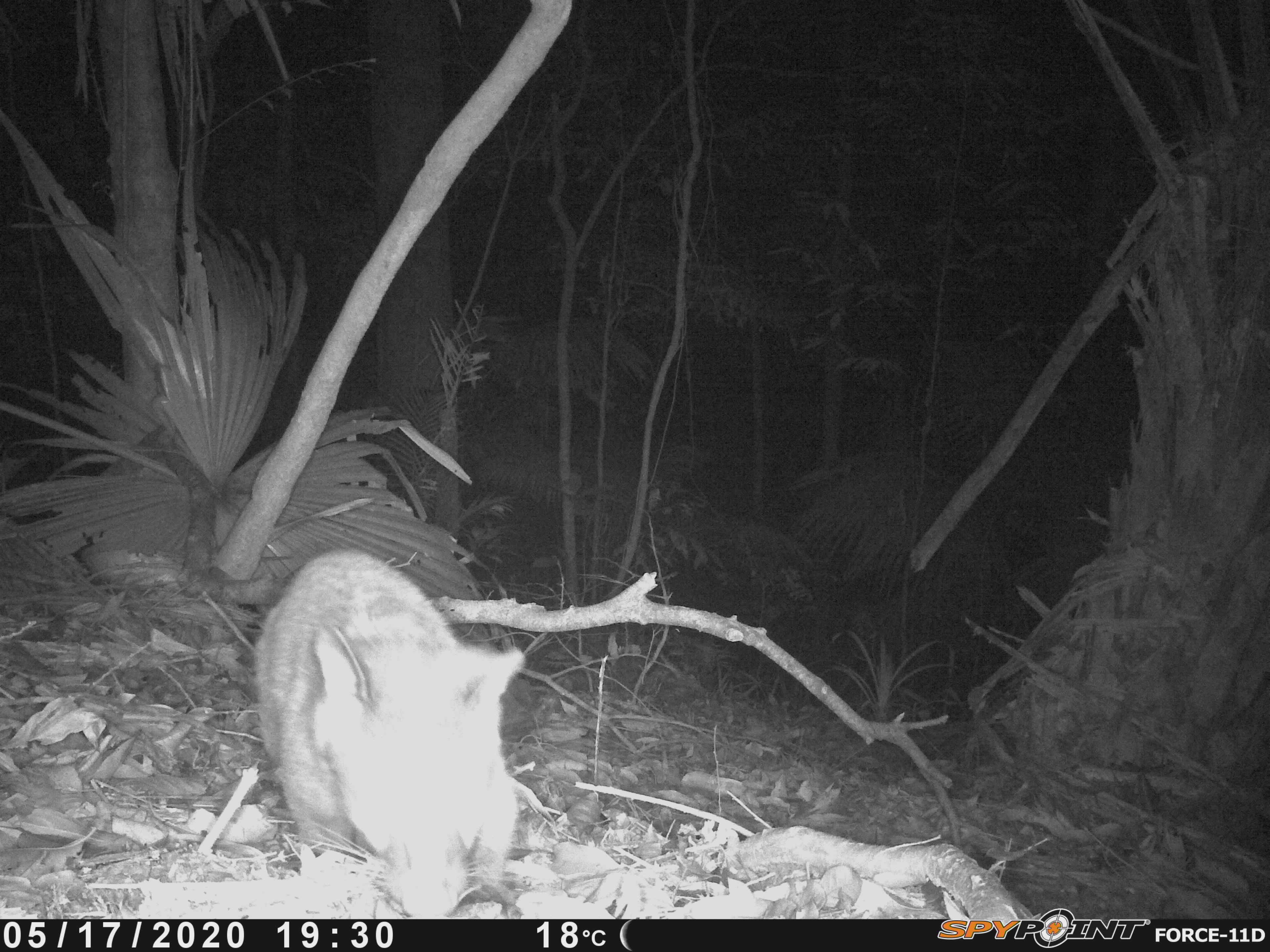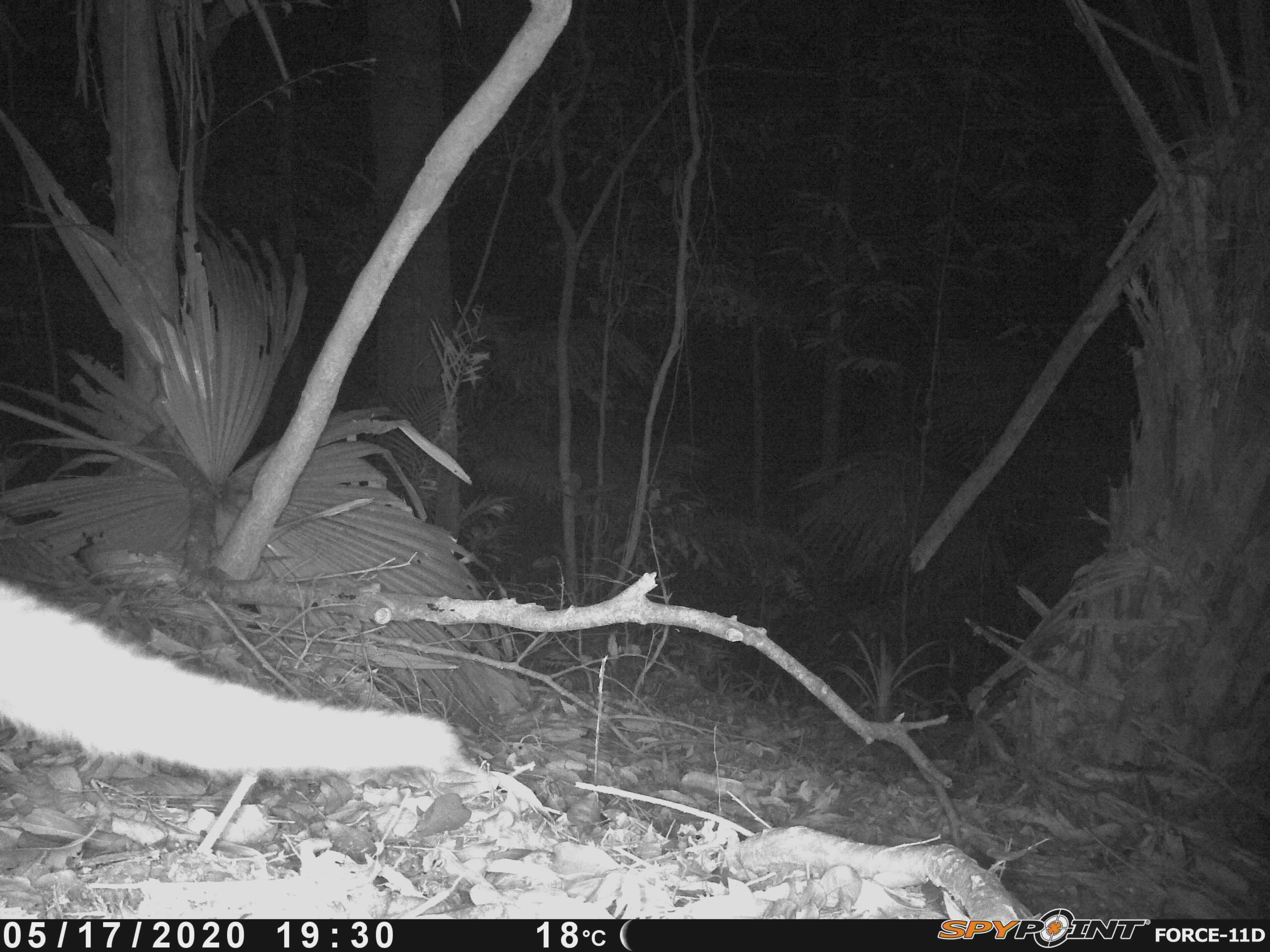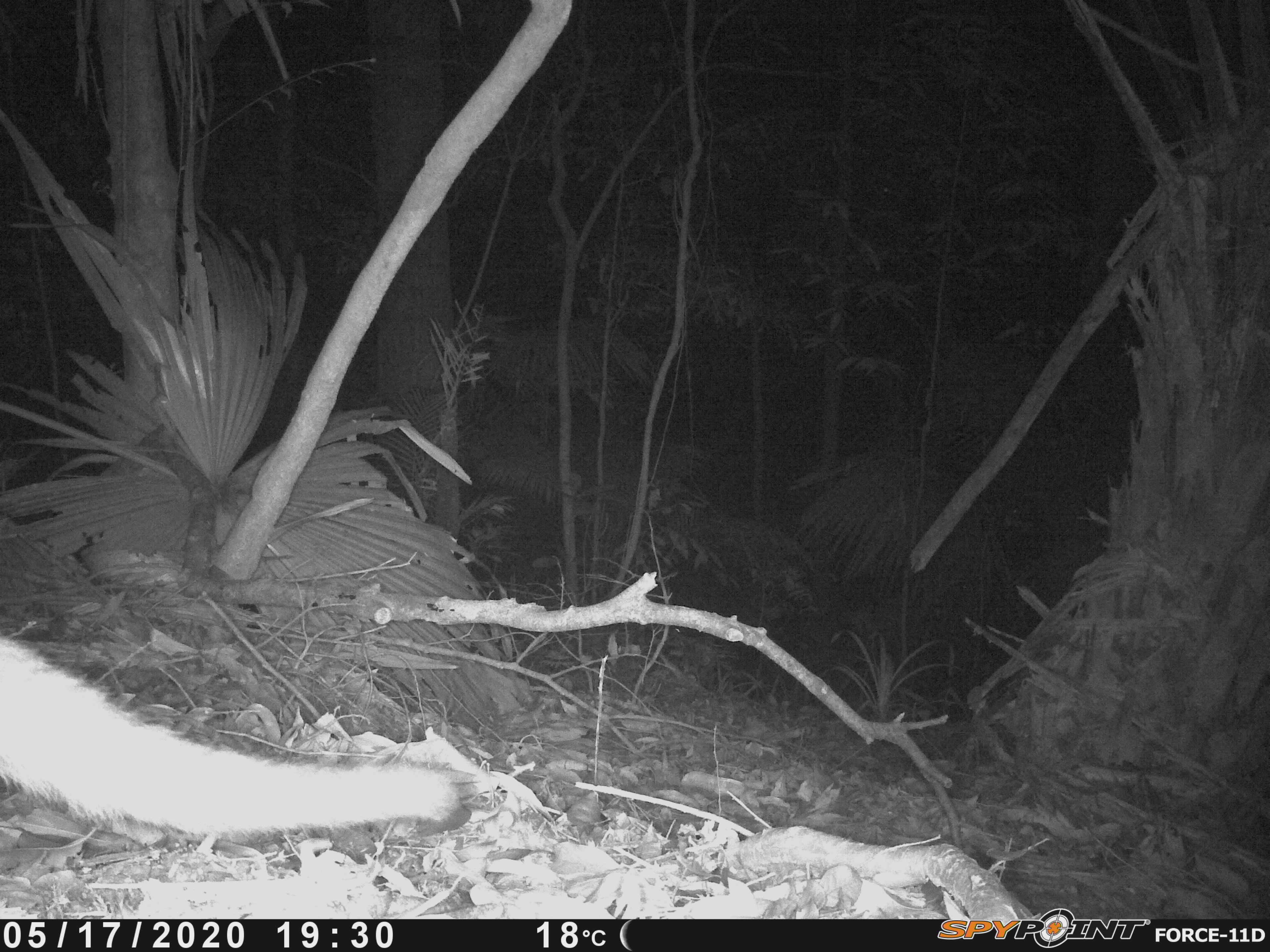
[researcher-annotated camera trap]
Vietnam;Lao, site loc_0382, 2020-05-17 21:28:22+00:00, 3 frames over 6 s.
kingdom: Animalia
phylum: Chordata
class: Mammalia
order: Carnivora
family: Viverridae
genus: Paguma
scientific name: Paguma larvata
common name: masked palm civet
Masked palm civet (Paguma larvata). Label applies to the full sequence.